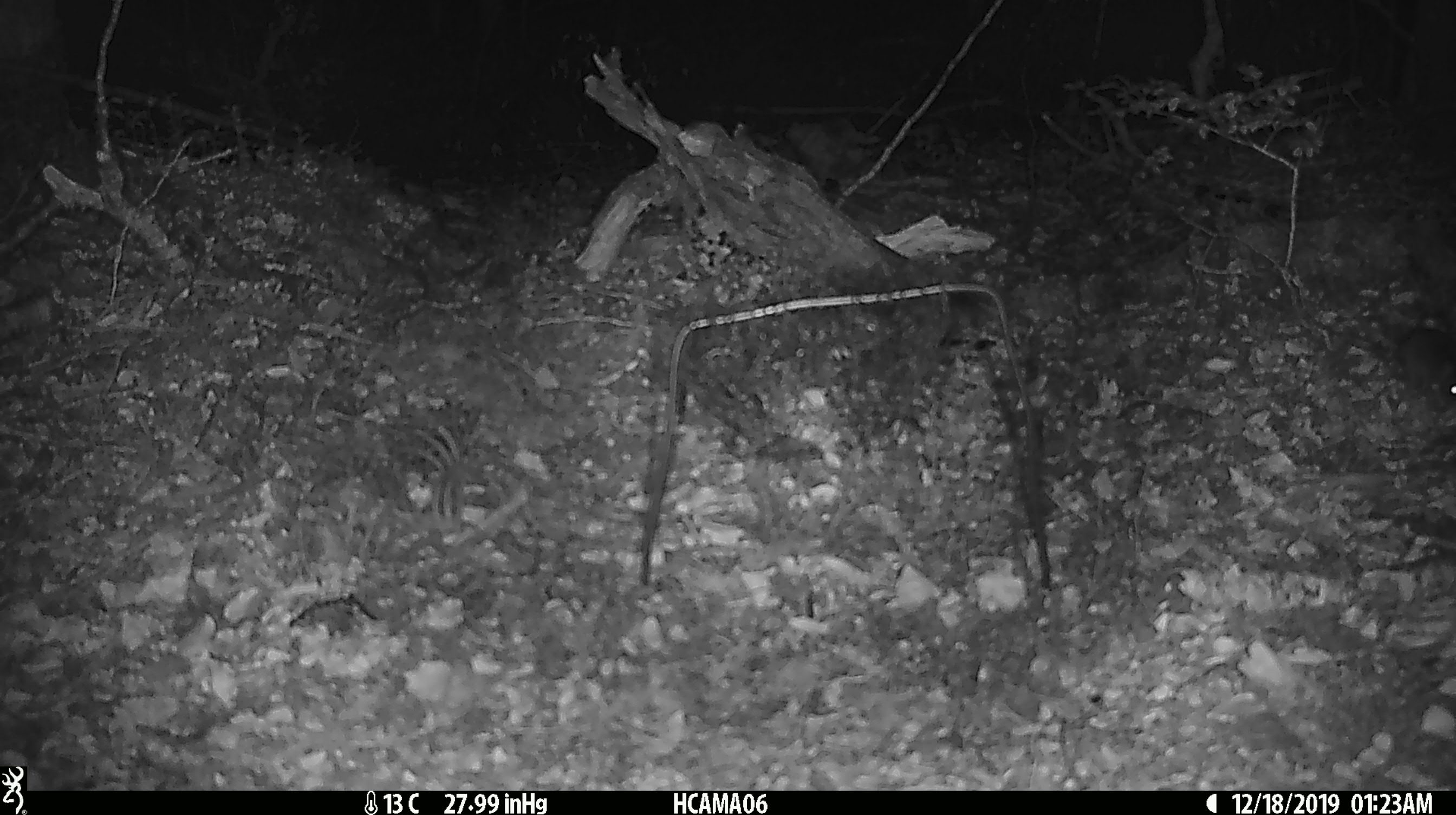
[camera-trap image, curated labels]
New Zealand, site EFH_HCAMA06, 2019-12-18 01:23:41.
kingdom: Animalia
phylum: Chordata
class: Mammalia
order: Rodentia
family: Muridae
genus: Mus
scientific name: Mus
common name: mouse